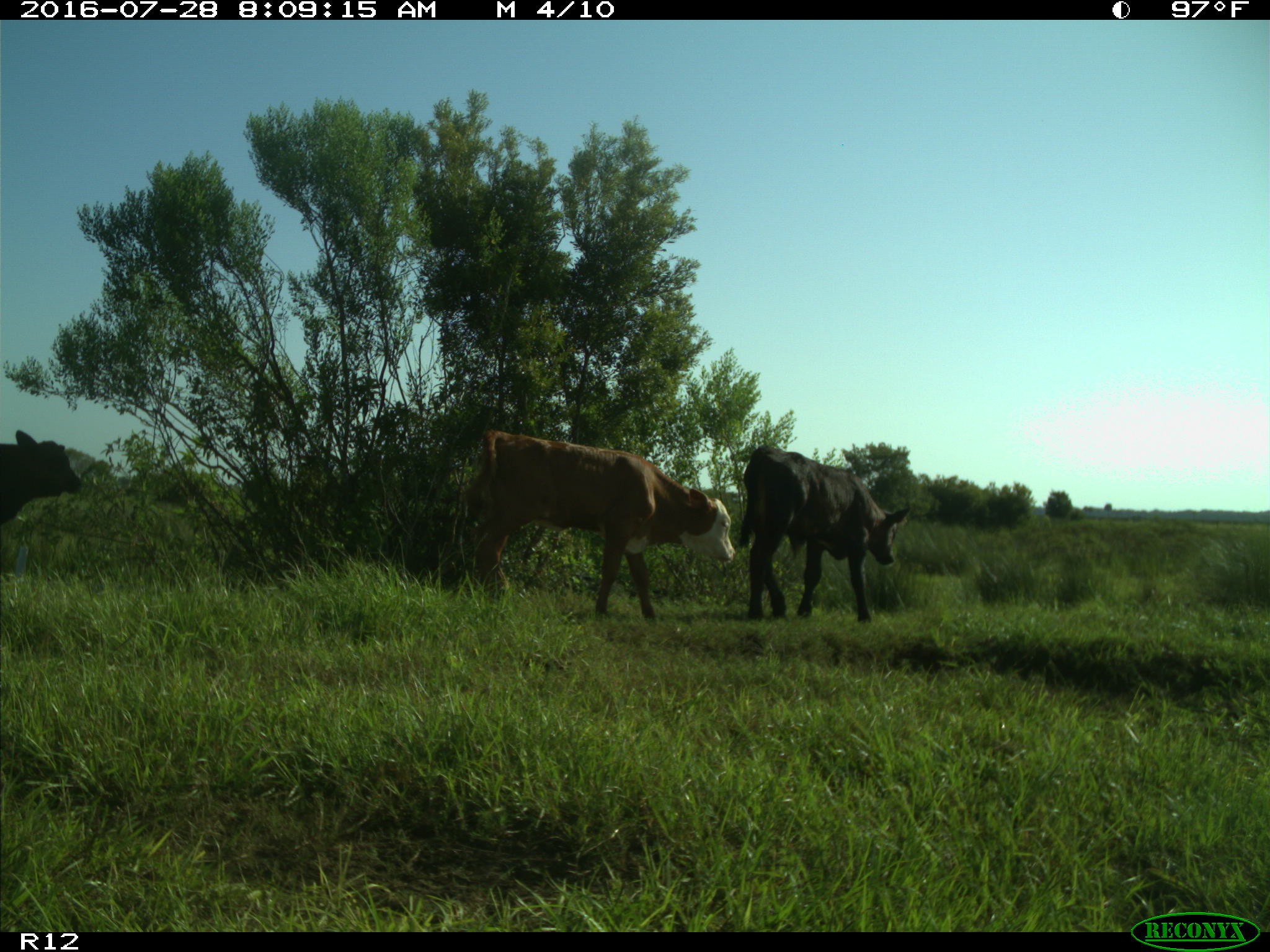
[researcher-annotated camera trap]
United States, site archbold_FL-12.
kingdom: Animalia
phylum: Chordata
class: Mammalia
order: Artiodactyla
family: Bovidae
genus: Bos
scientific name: Bos taurus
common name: domestic cow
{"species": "Bos taurus (domestic cow)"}